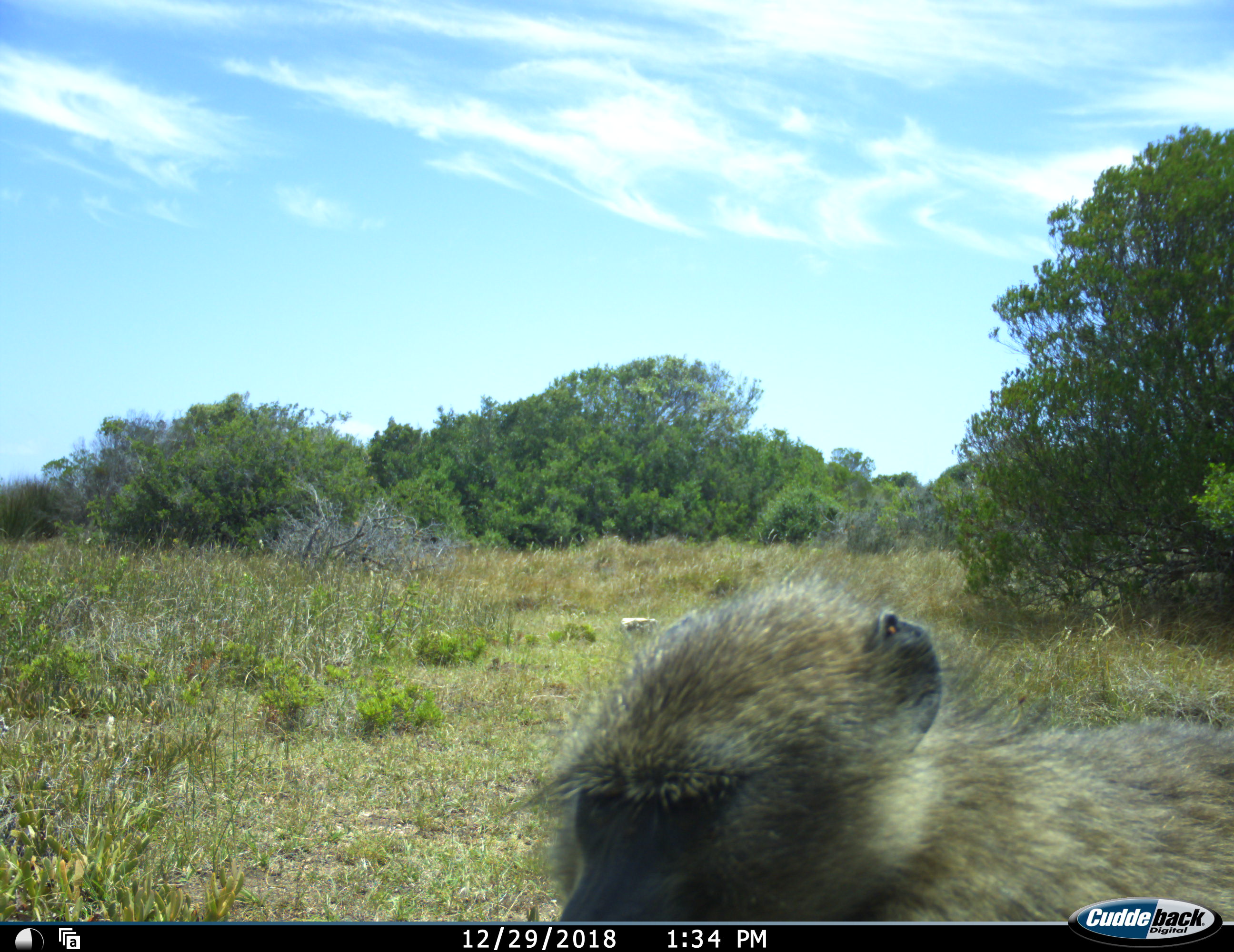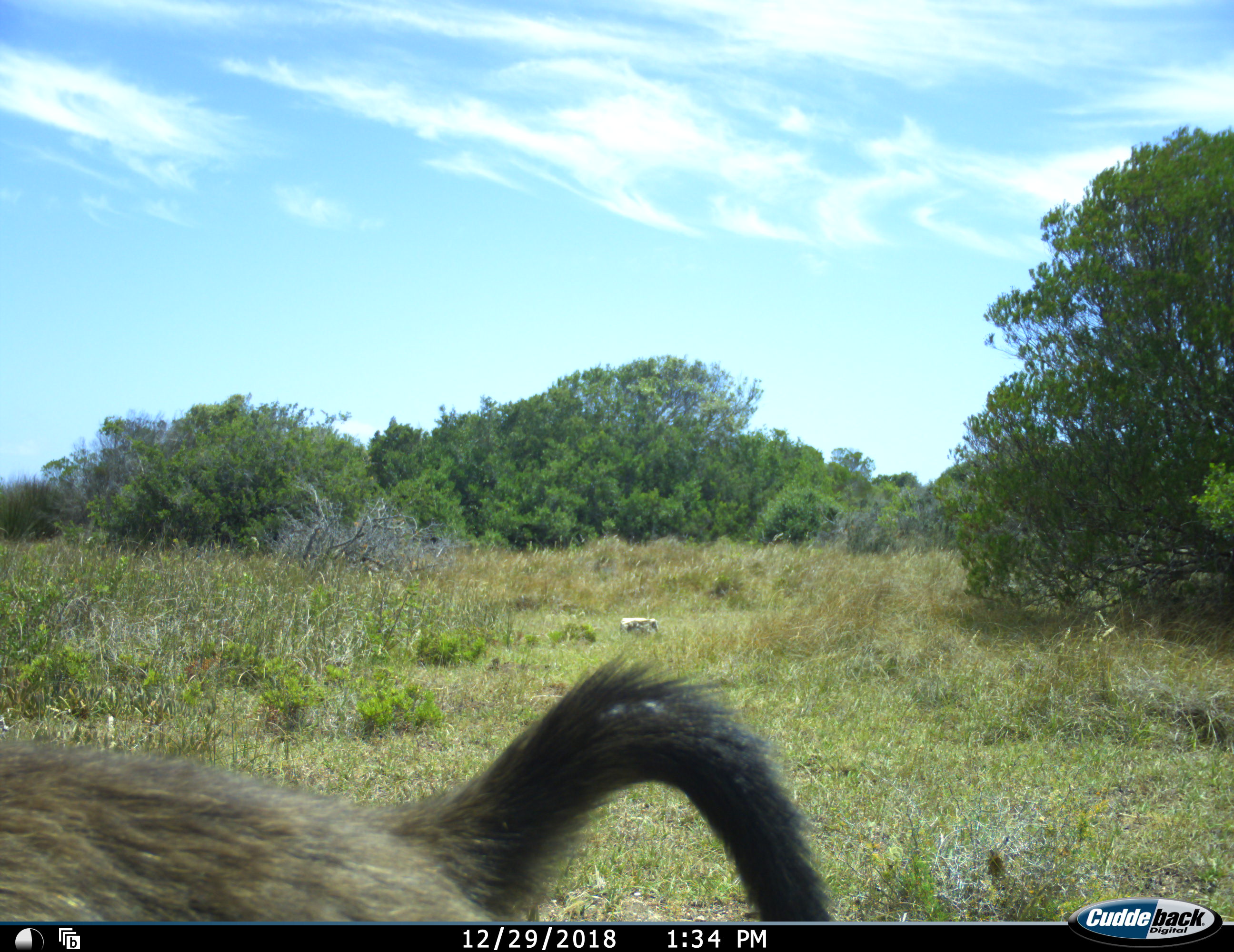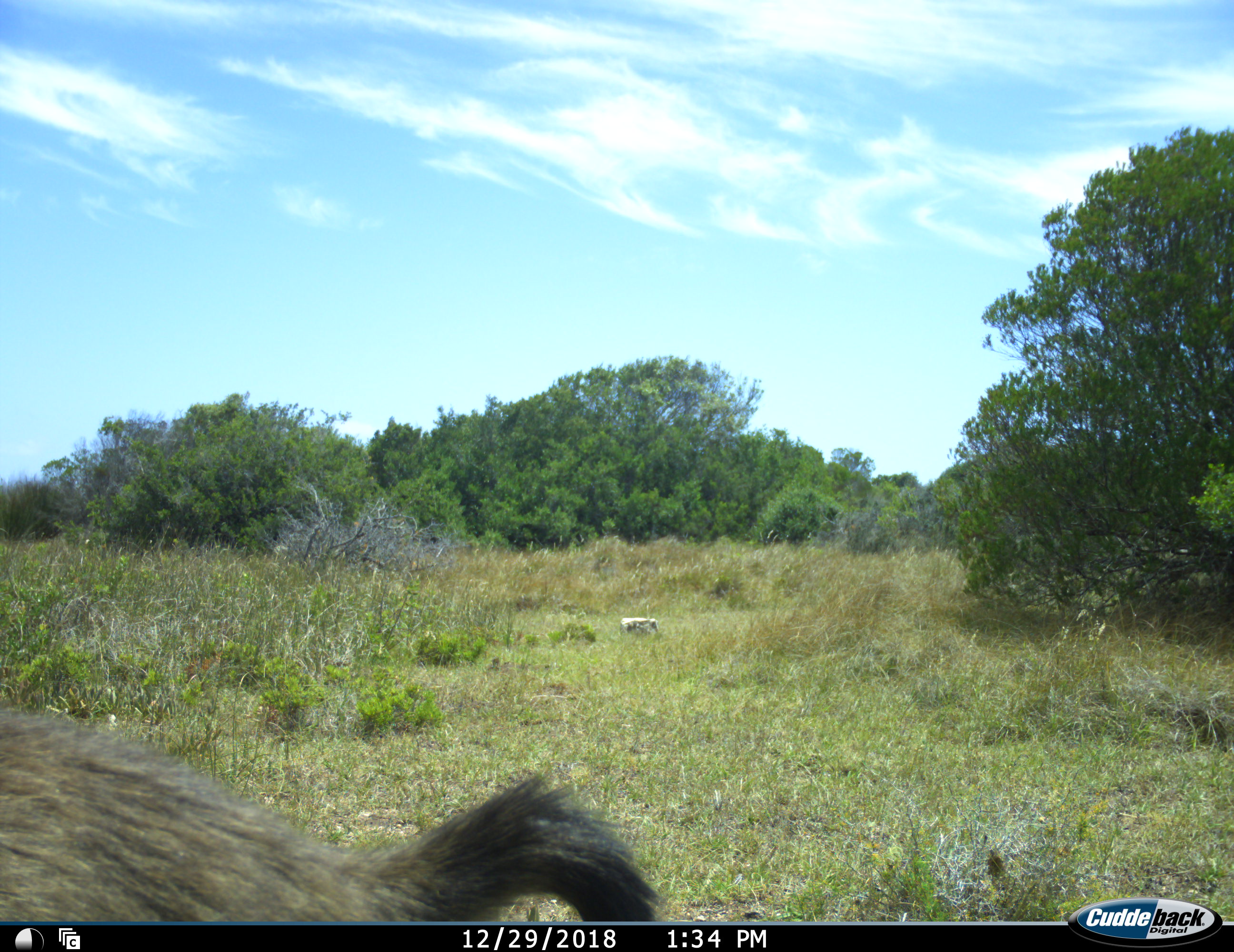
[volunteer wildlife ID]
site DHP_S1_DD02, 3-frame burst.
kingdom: Animalia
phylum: Chordata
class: Mammalia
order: Primates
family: Cercopithecidae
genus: Papio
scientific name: Papio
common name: baboon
Baboon (Papio), count 1. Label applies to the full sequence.